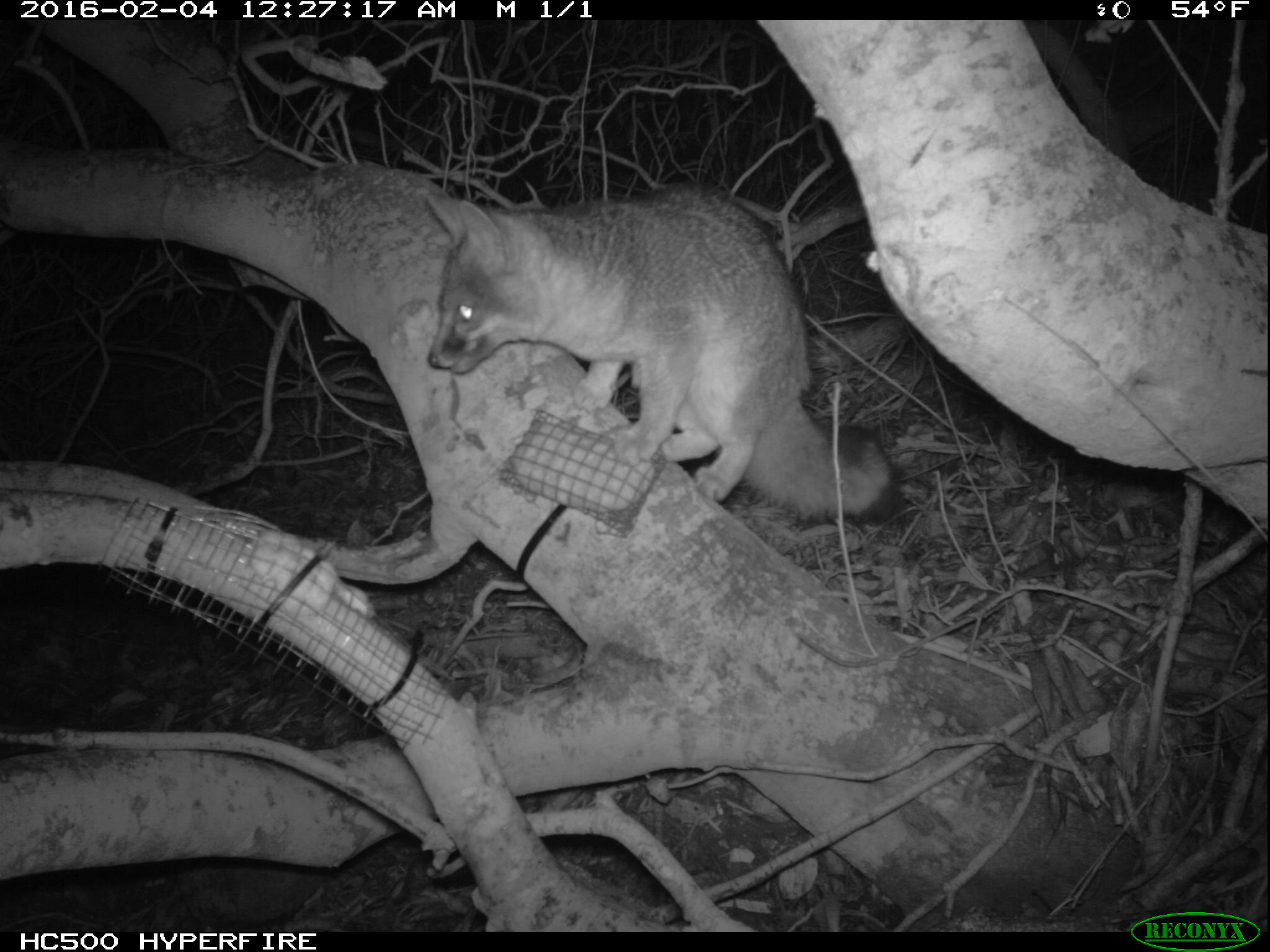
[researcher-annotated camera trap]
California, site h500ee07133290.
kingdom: Animalia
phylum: Chordata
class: Mammalia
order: Carnivora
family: Canidae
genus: Urocyon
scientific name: Urocyon littoralis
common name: island fox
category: fox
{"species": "fox (island fox) (Urocyon littoralis)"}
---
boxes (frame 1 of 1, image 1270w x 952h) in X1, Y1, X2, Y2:
fox: 428, 180, 899, 521